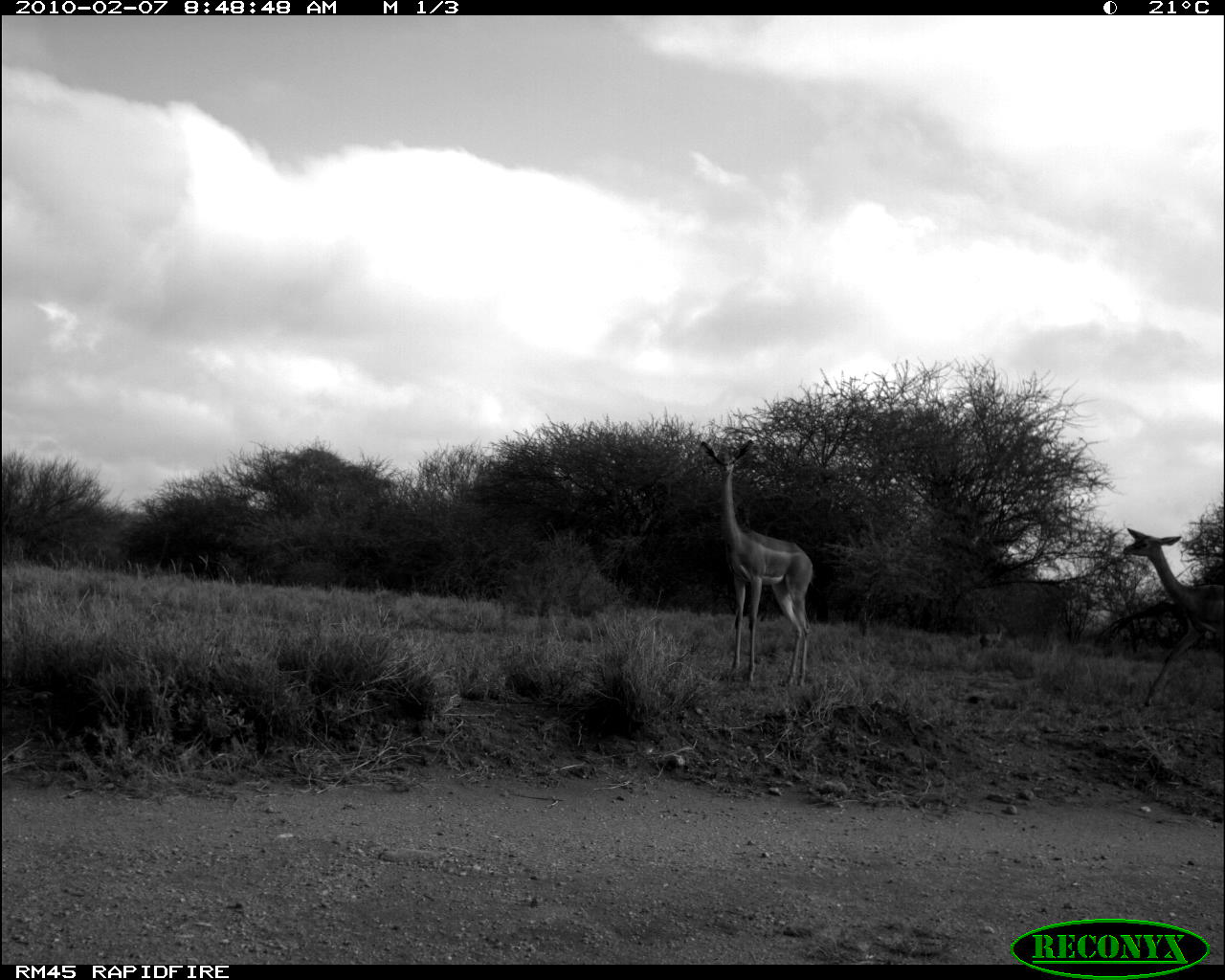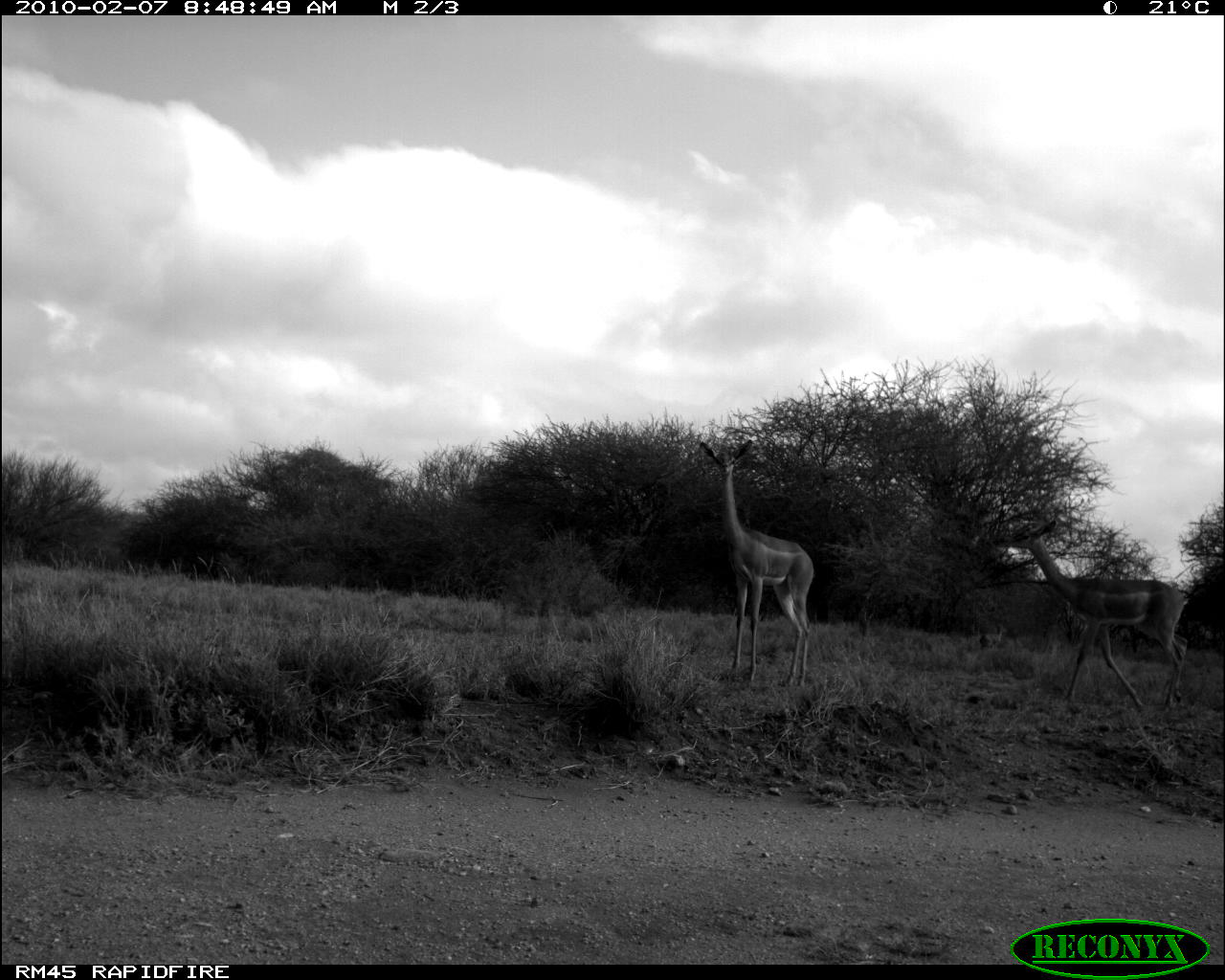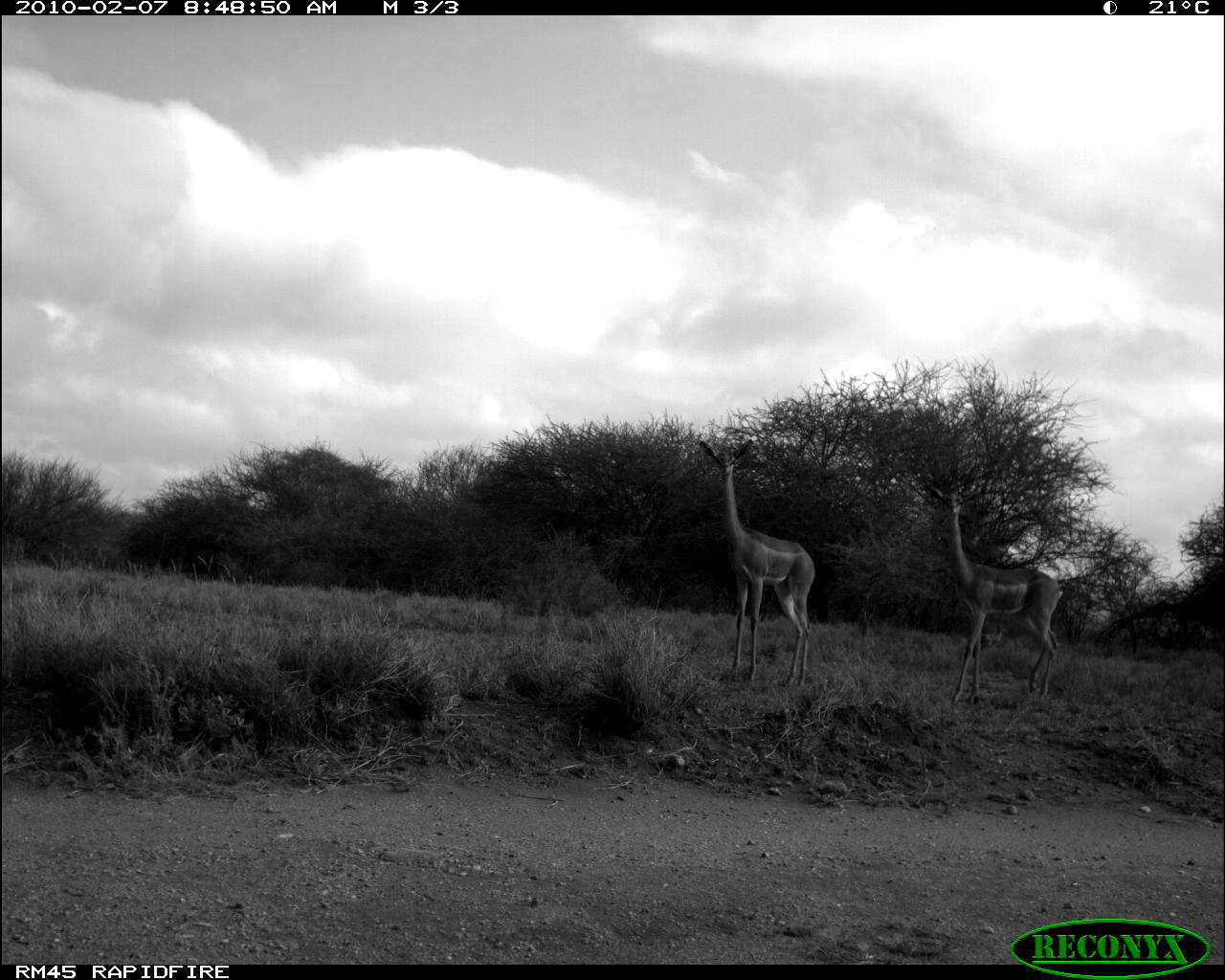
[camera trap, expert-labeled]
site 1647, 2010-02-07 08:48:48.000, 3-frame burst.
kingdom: Animalia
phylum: Chordata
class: Mammalia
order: Artiodactyla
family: Bovidae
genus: Litocranius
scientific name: Litocranius walleri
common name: gerenuk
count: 1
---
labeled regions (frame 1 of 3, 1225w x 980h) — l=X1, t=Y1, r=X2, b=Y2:
litocranius walleri: l=700, t=438, r=815, b=686; l=1118, t=524, r=1225, b=724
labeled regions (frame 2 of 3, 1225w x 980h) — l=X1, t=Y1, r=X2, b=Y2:
litocranius walleri: l=996, t=516, r=1197, b=714; l=699, t=434, r=814, b=691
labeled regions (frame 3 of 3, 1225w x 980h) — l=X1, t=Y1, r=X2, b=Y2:
litocranius walleri: l=923, t=480, r=1062, b=707; l=699, t=436, r=818, b=690